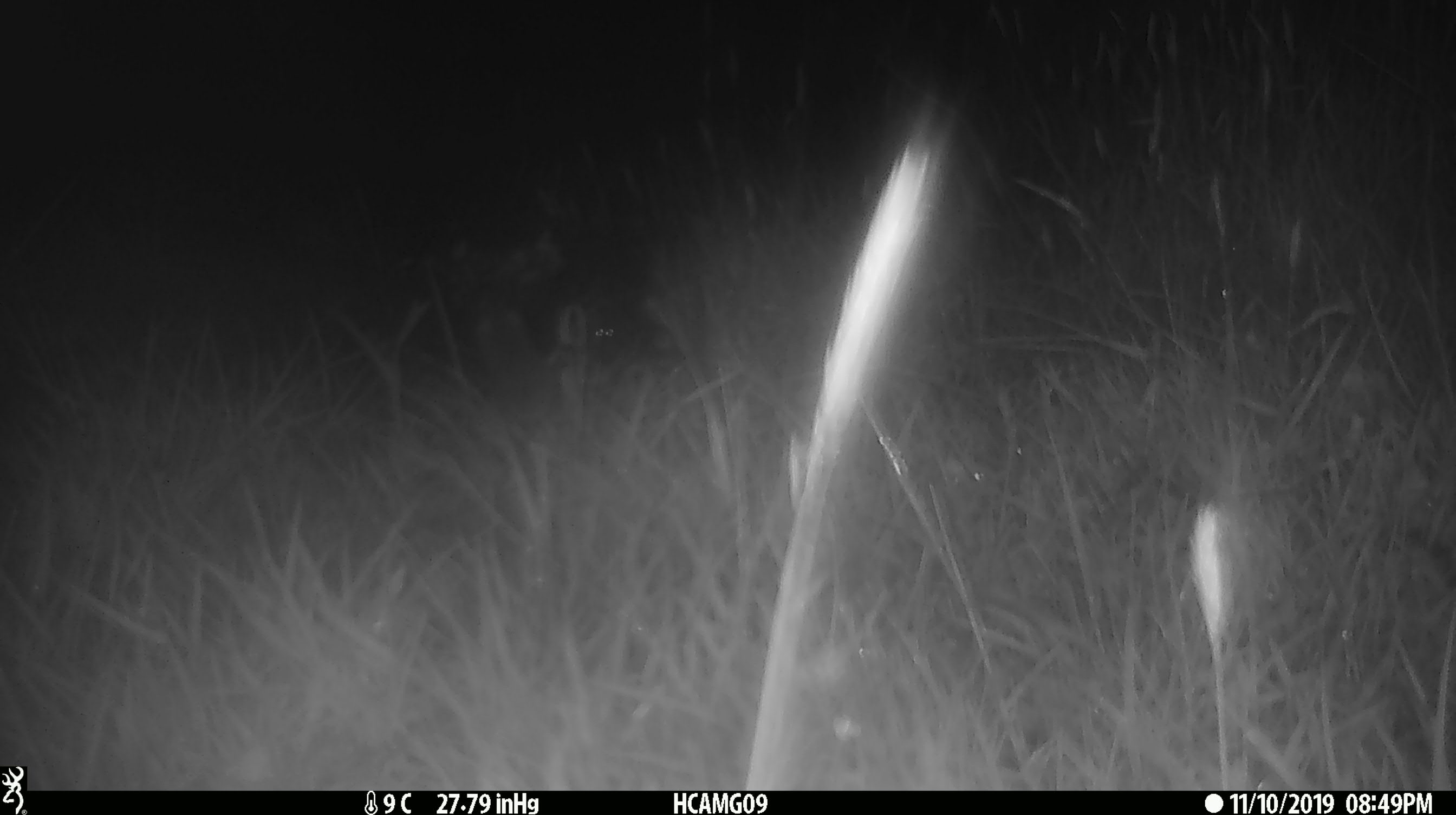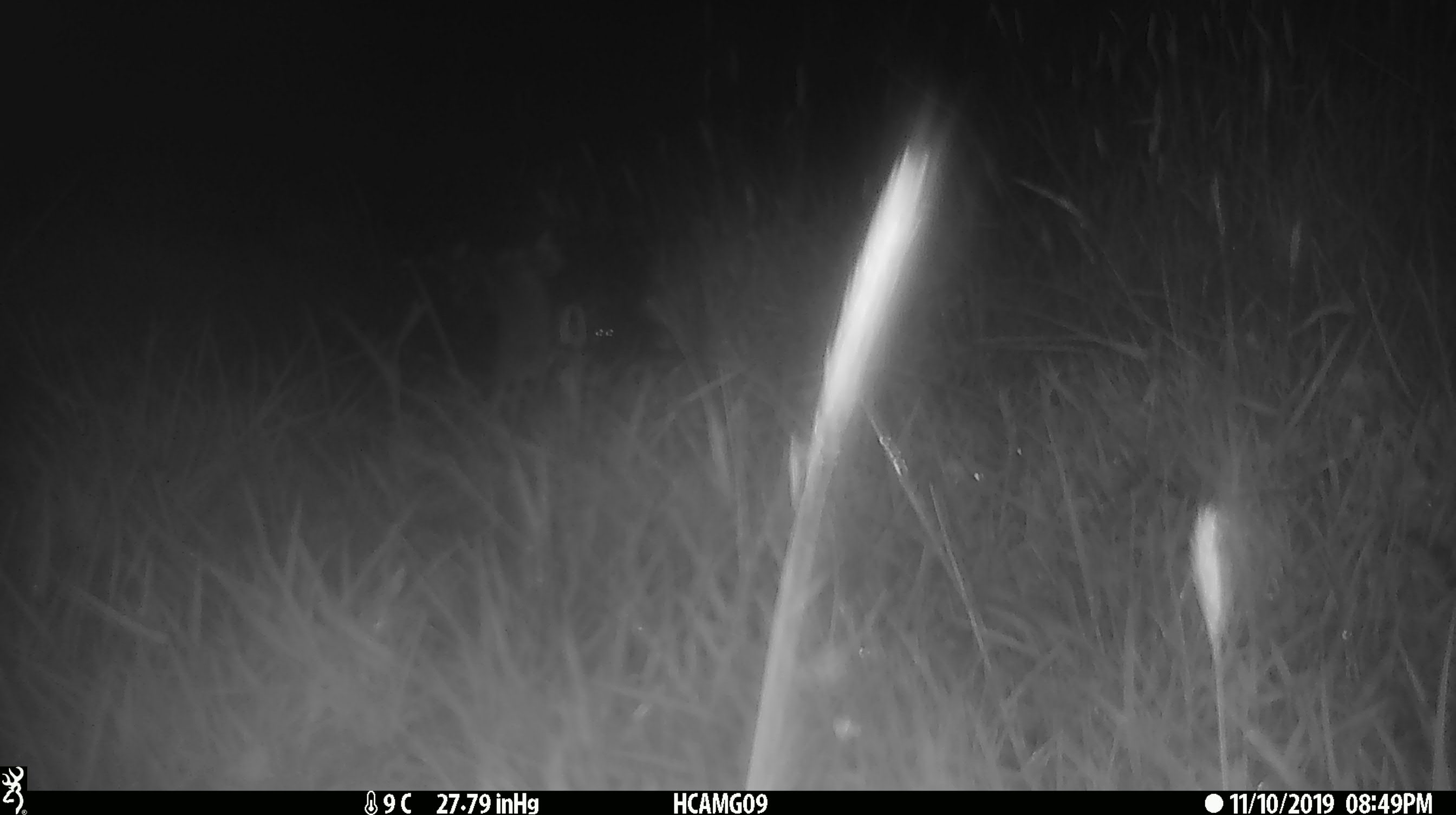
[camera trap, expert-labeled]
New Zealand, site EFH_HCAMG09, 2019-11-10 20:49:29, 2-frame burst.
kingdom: Animalia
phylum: Chordata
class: Mammalia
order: Rodentia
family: Muridae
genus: Mus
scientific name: Mus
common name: mouse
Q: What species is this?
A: Mouse (Mus).